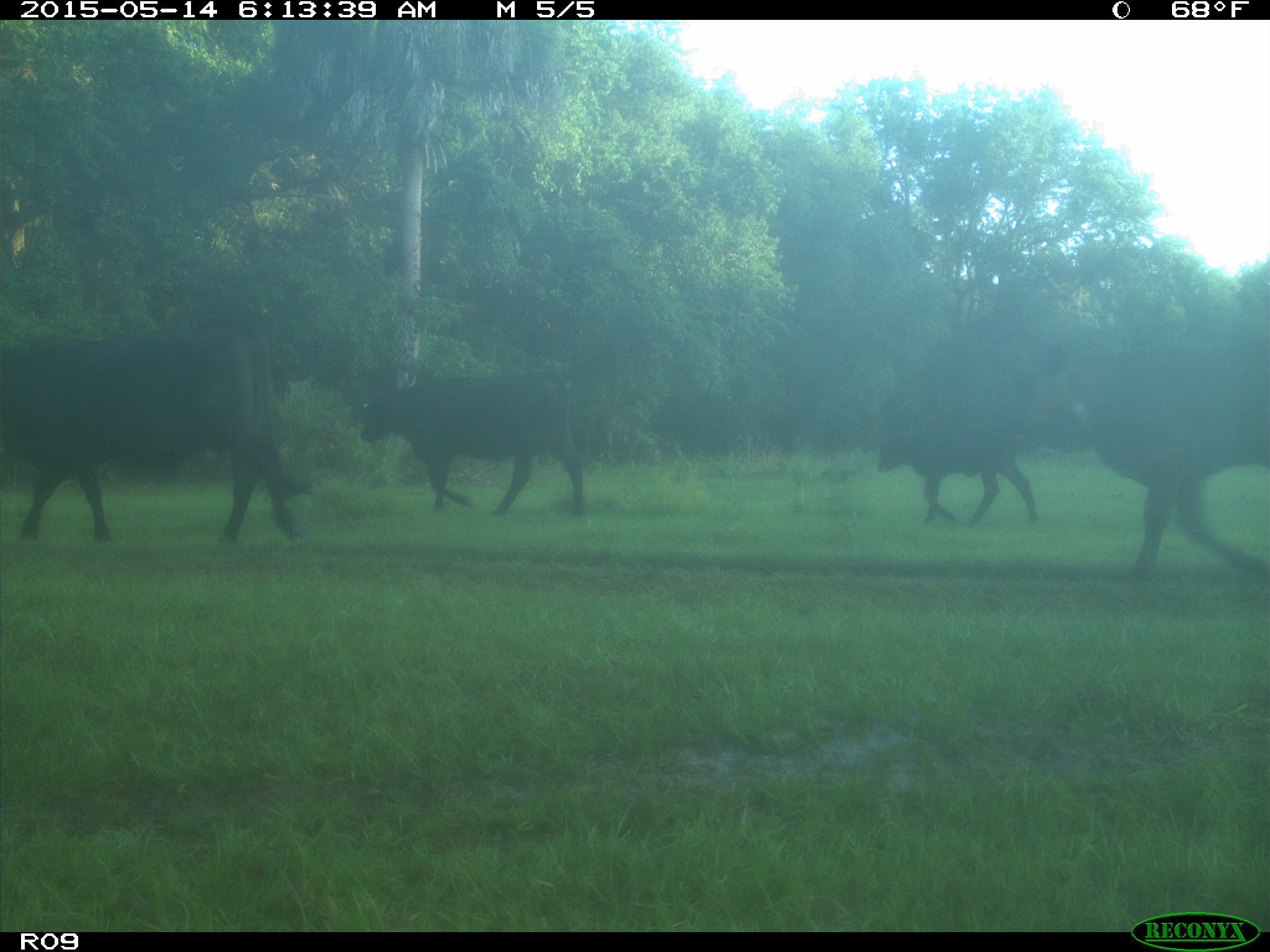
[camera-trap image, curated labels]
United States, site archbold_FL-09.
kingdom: Animalia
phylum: Chordata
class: Mammalia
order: Artiodactyla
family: Bovidae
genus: Bos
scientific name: Bos taurus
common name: domestic cow